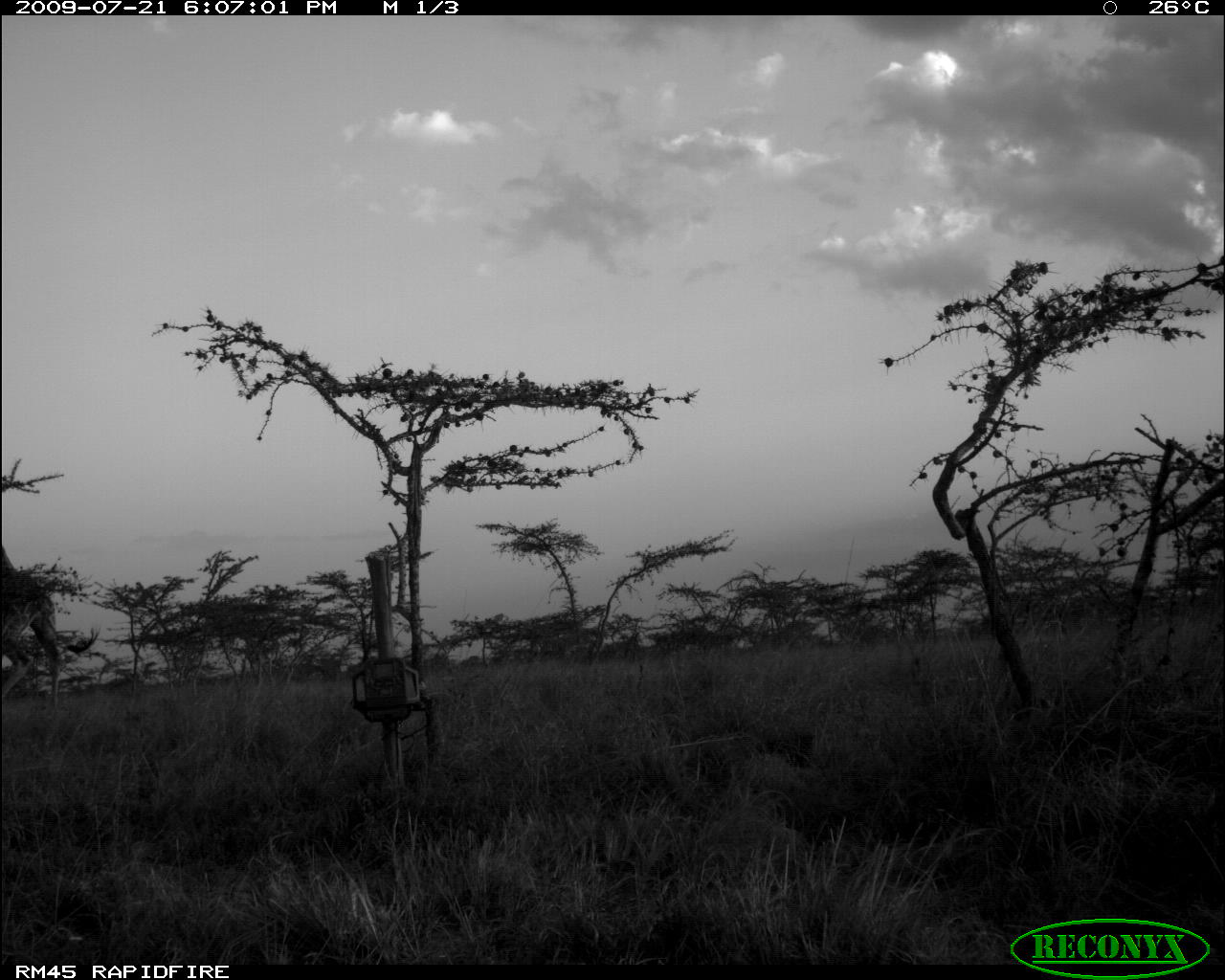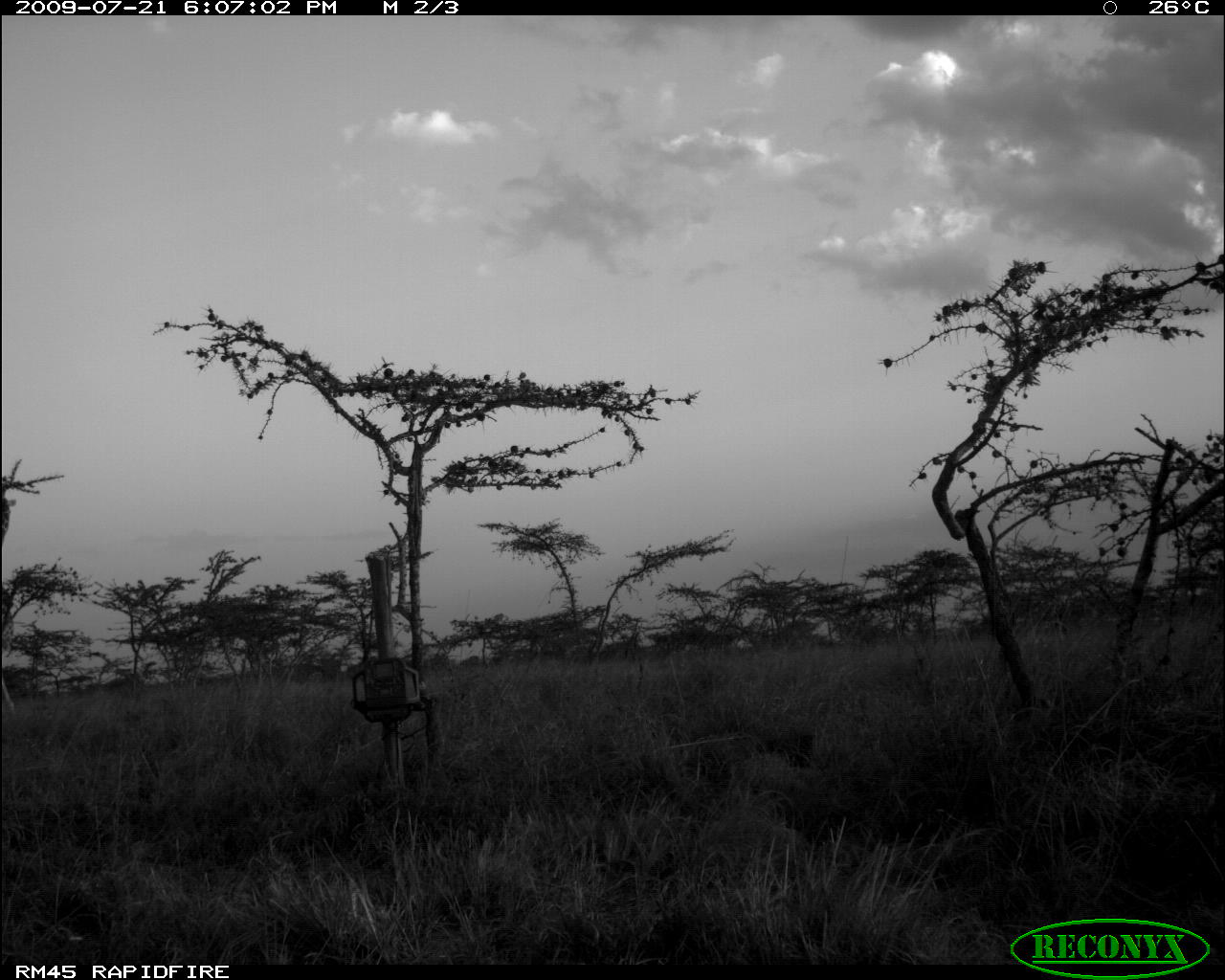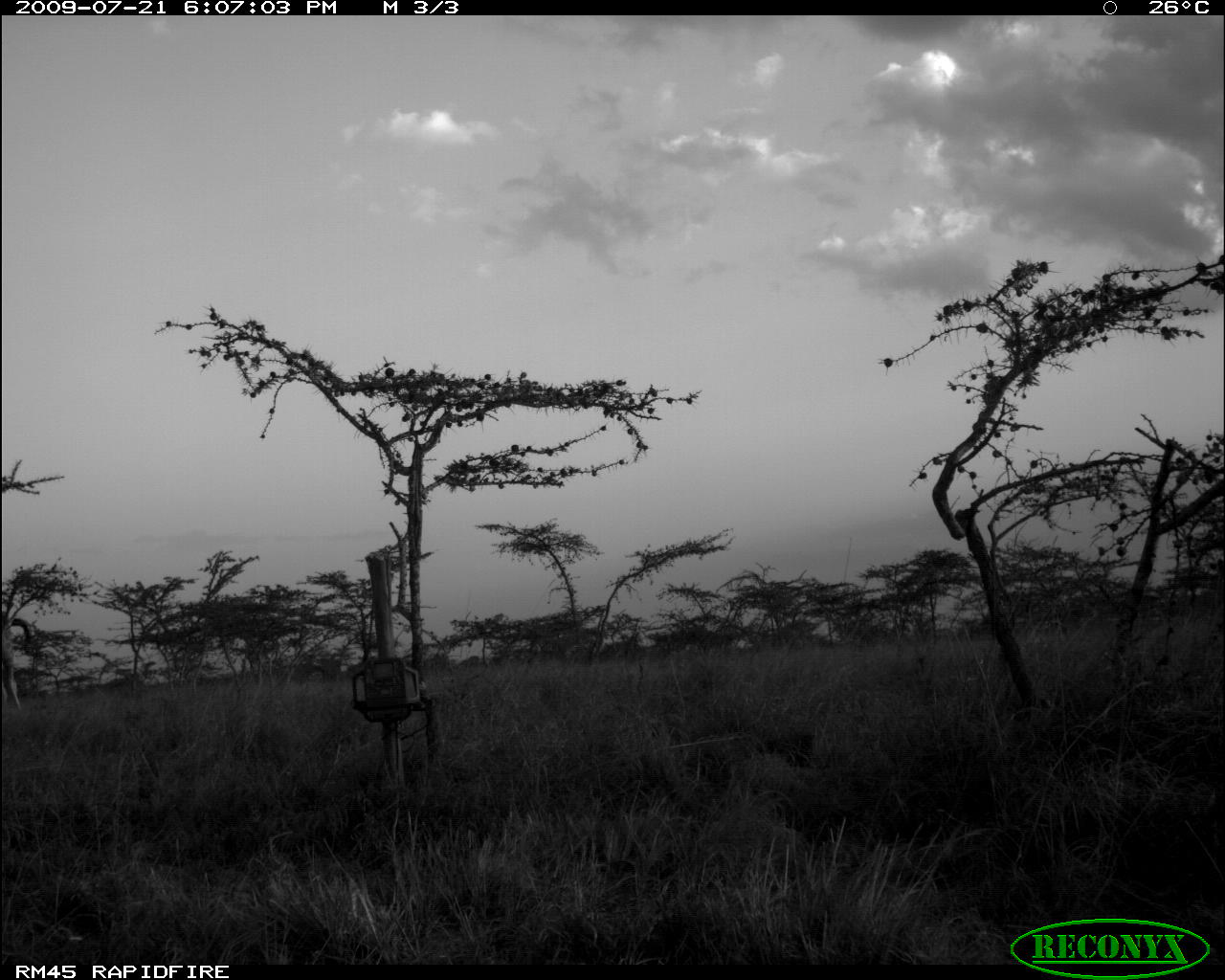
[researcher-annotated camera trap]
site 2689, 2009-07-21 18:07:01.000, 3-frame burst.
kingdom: Animalia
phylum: Chordata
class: Mammalia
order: Artiodactyla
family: Giraffidae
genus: Giraffa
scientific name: Giraffa camelopardalis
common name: giraffe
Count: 1.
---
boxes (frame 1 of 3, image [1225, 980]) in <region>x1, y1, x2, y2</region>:
giraffa camelopardalis: <region>1, 544, 65, 711</region>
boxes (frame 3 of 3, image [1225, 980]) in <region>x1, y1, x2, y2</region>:
giraffa camelopardalis: <region>1, 609, 21, 712</region>